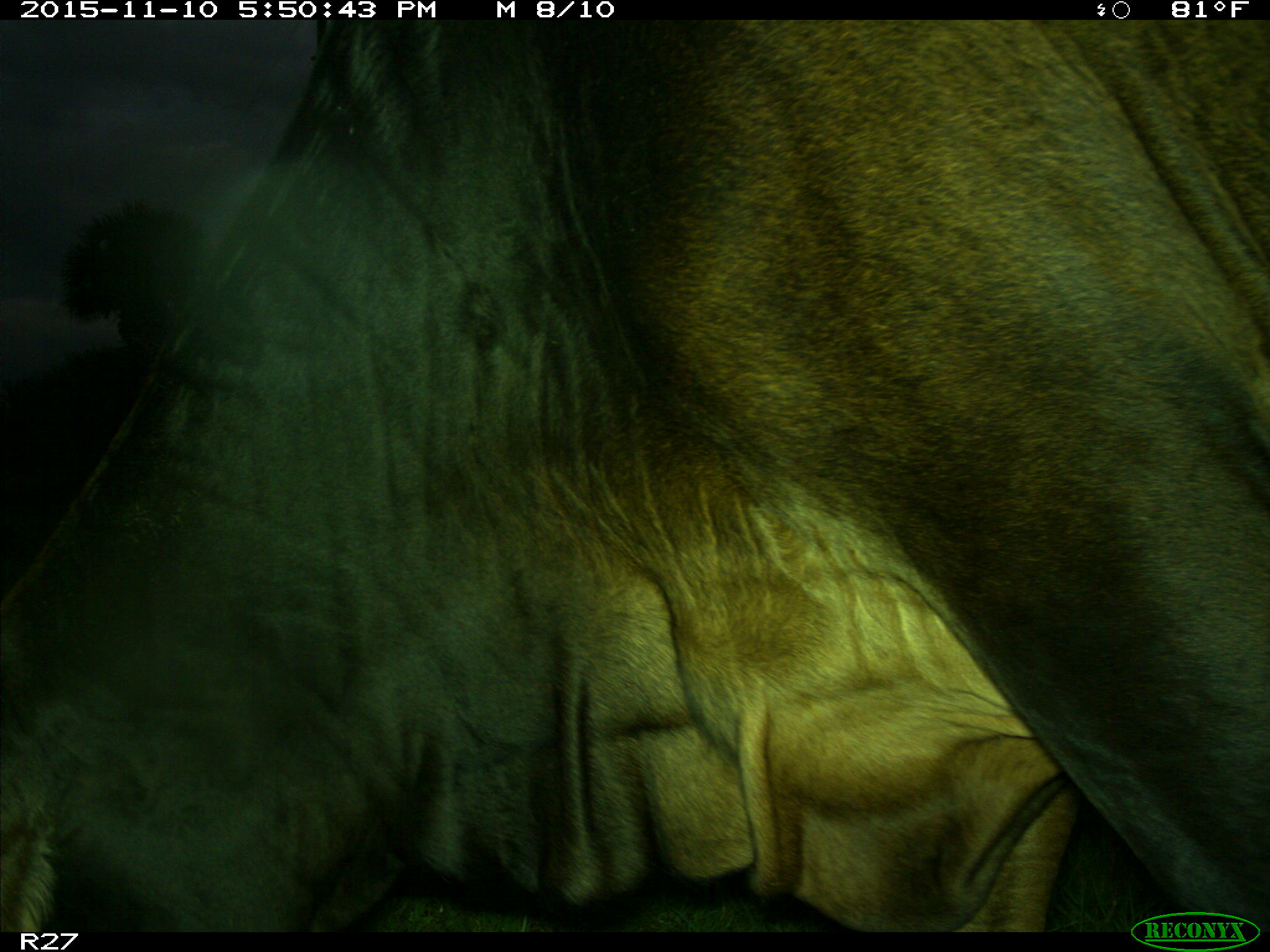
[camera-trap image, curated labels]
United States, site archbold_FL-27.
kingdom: Animalia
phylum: Chordata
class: Mammalia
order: Artiodactyla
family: Bovidae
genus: Bos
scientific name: Bos taurus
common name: domestic cow